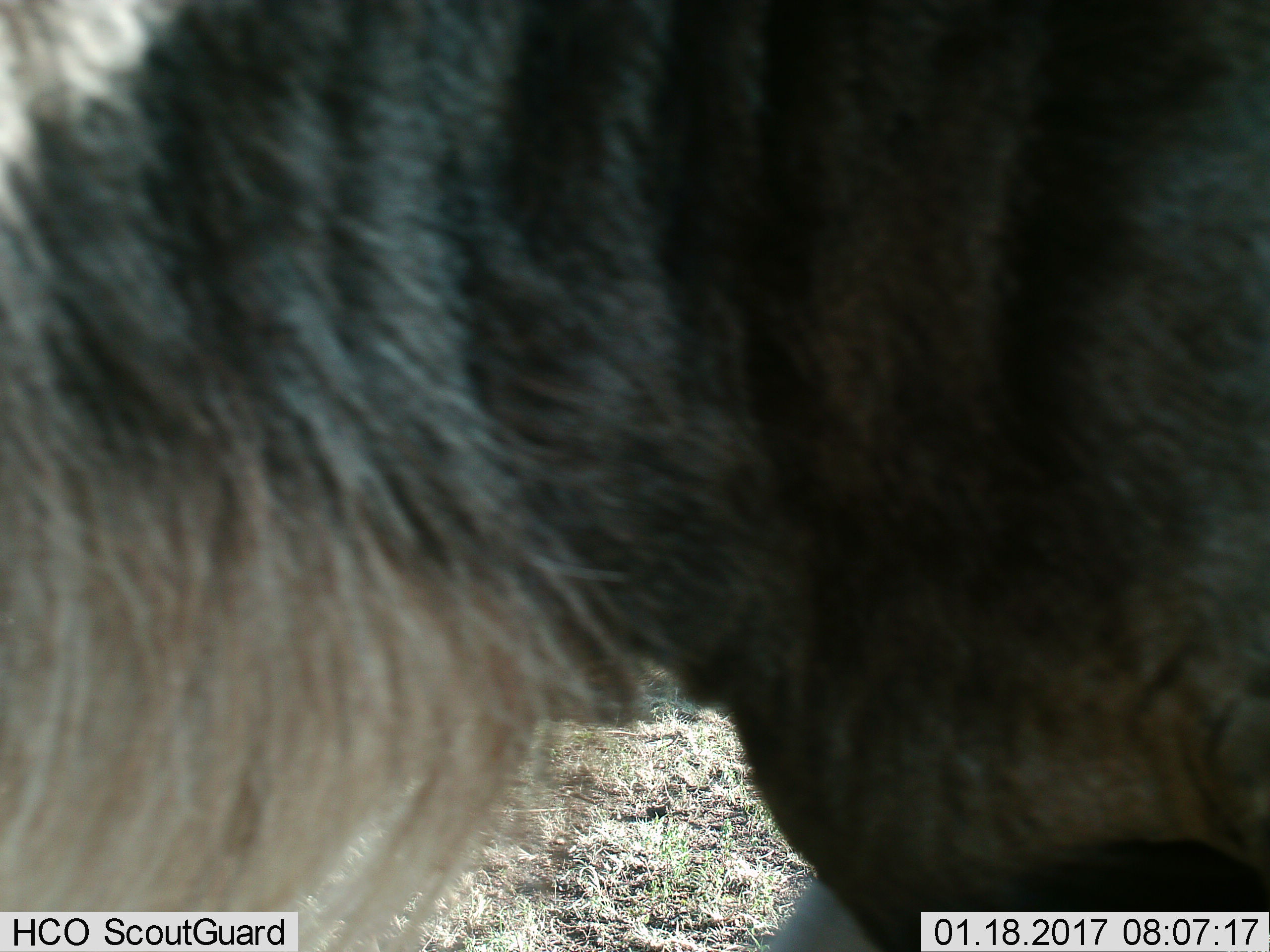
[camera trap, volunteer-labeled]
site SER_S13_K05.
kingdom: Animalia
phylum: Chordata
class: Mammalia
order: Artiodactyla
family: Bovidae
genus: Connochaetes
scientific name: Connochaetes taurinus taurinus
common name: blue wildebeest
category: wildebeestblue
Wildebeestblue (blue wildebeest) (Connochaetes taurinus taurinus), count 1. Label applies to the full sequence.